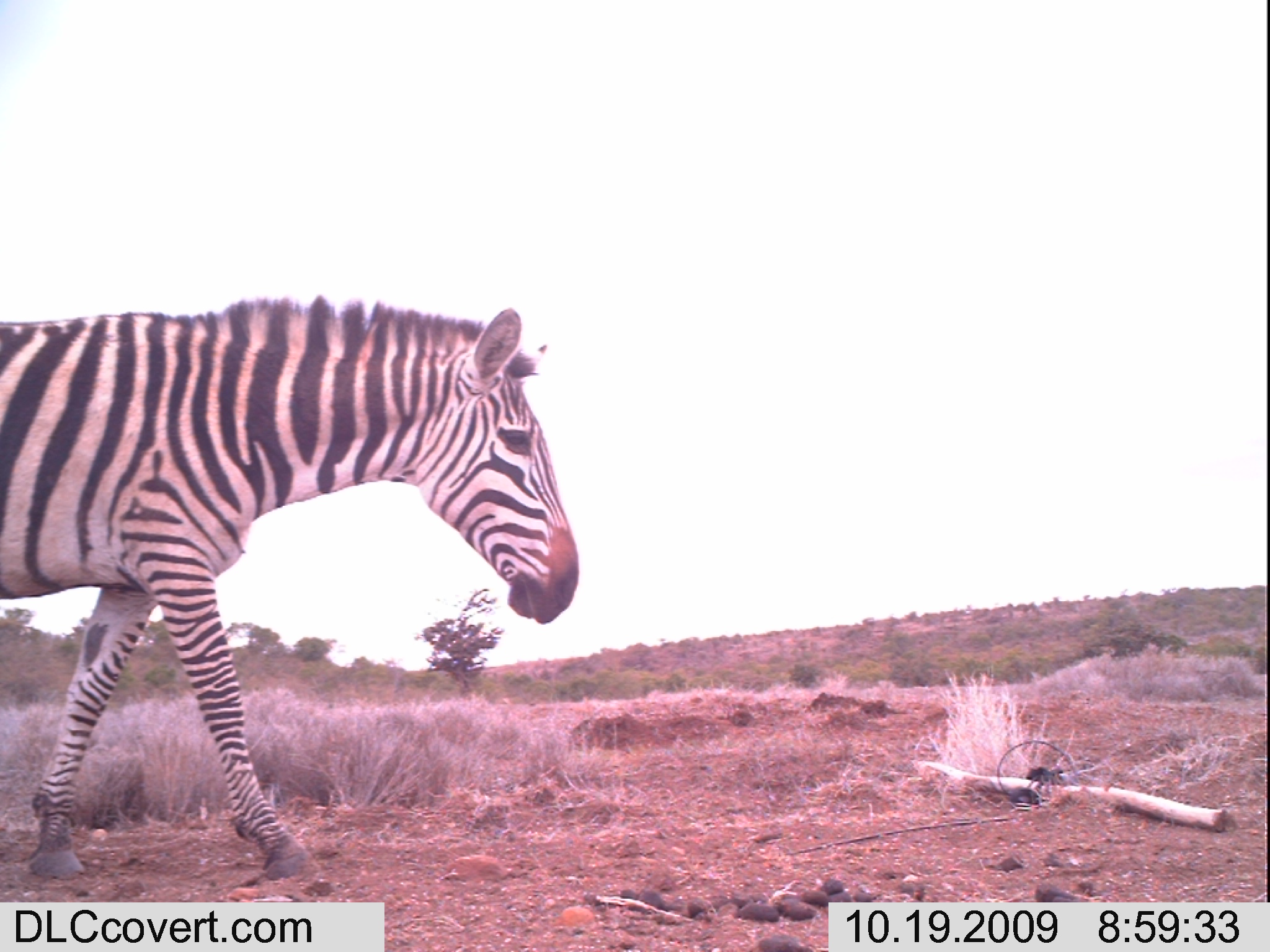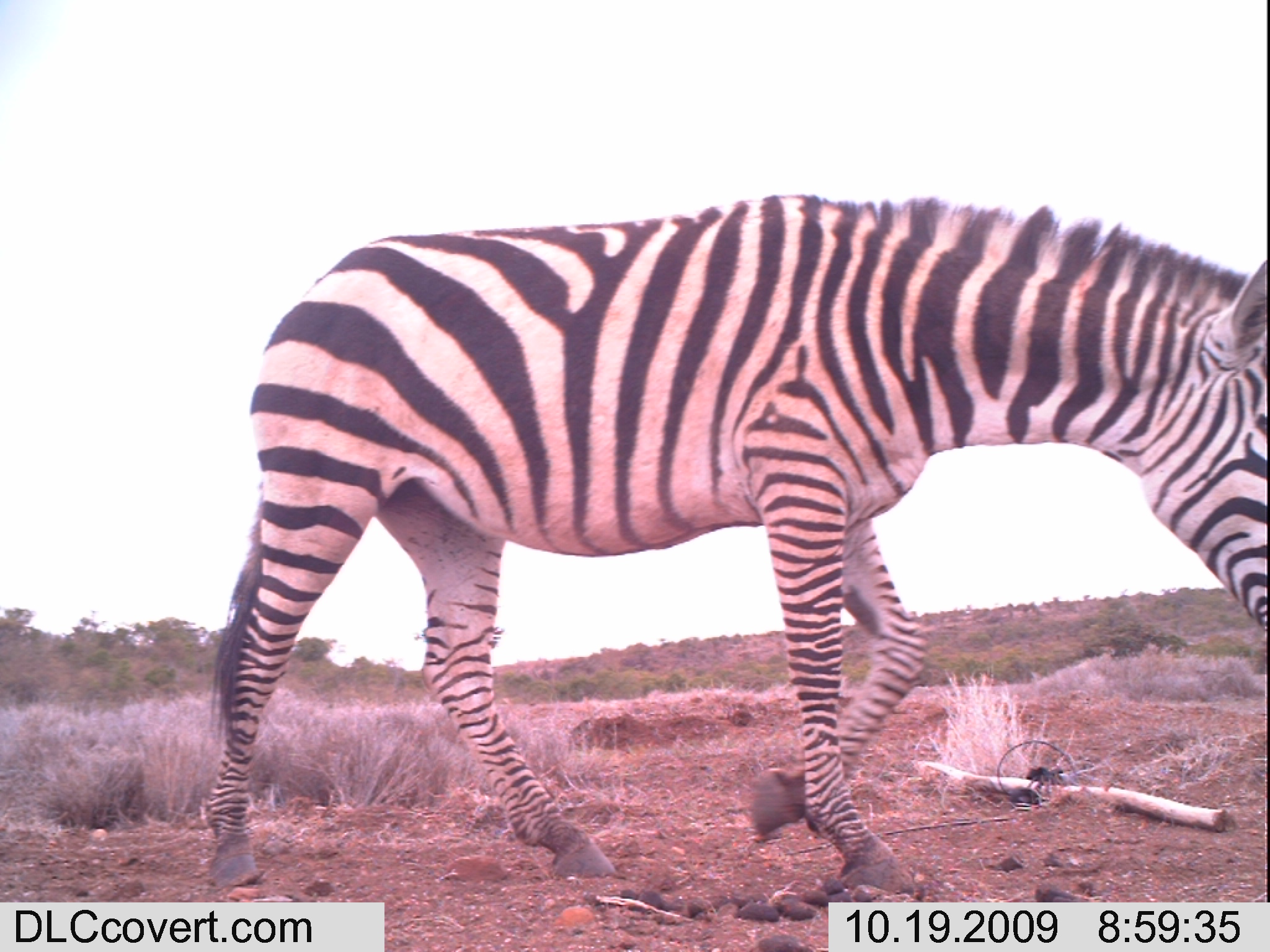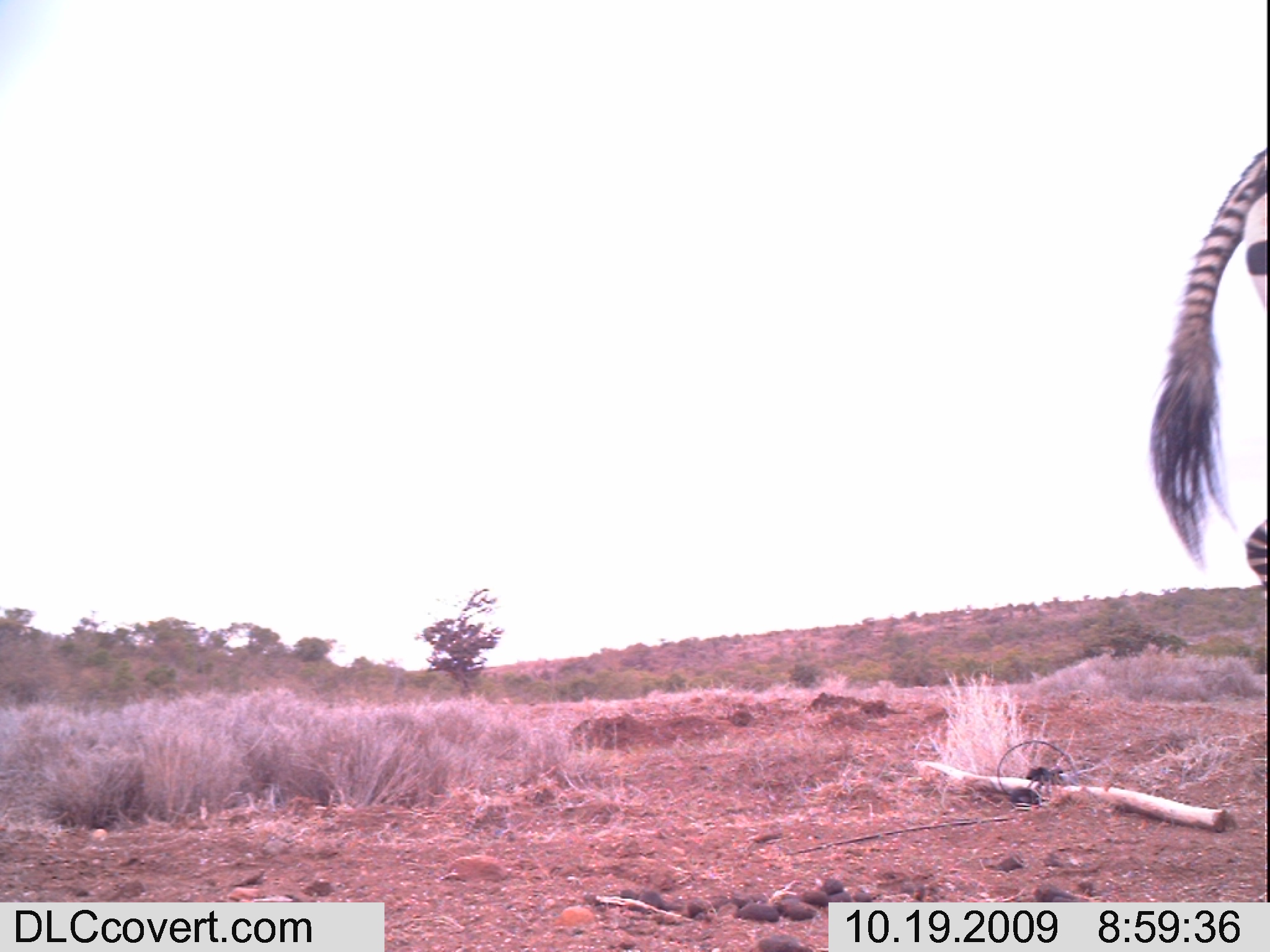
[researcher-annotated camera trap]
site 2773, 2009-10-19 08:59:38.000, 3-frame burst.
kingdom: Animalia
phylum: Chordata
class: Mammalia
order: Perissodactyla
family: Equidae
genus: Equus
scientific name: Equus quagga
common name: plains zebra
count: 1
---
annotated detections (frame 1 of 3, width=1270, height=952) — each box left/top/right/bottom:
equus quagga: 0/293/581/891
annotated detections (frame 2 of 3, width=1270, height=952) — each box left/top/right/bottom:
equus quagga: 202/186/1270/890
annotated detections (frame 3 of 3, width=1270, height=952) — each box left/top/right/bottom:
equus quagga: 1151/145/1270/603